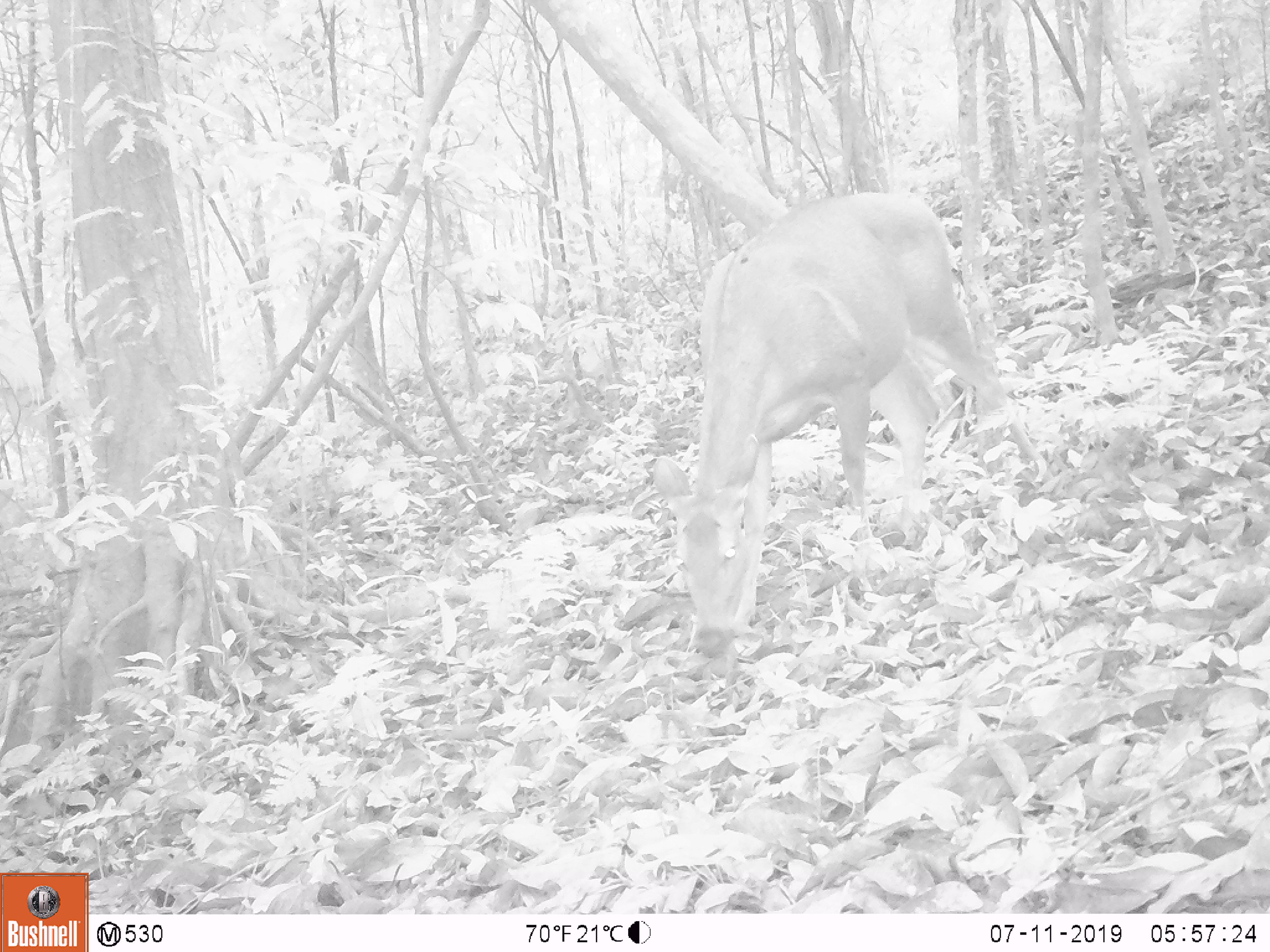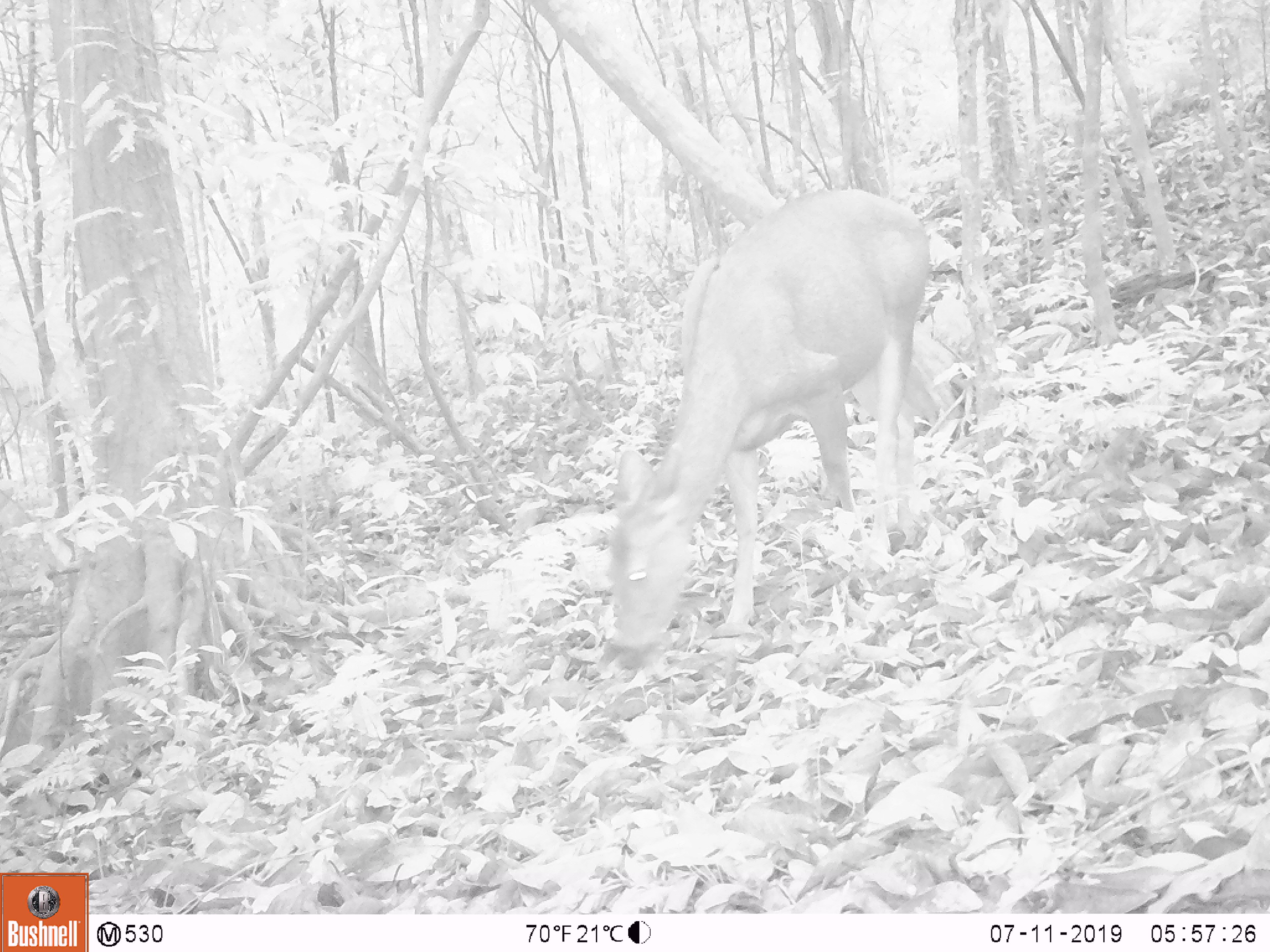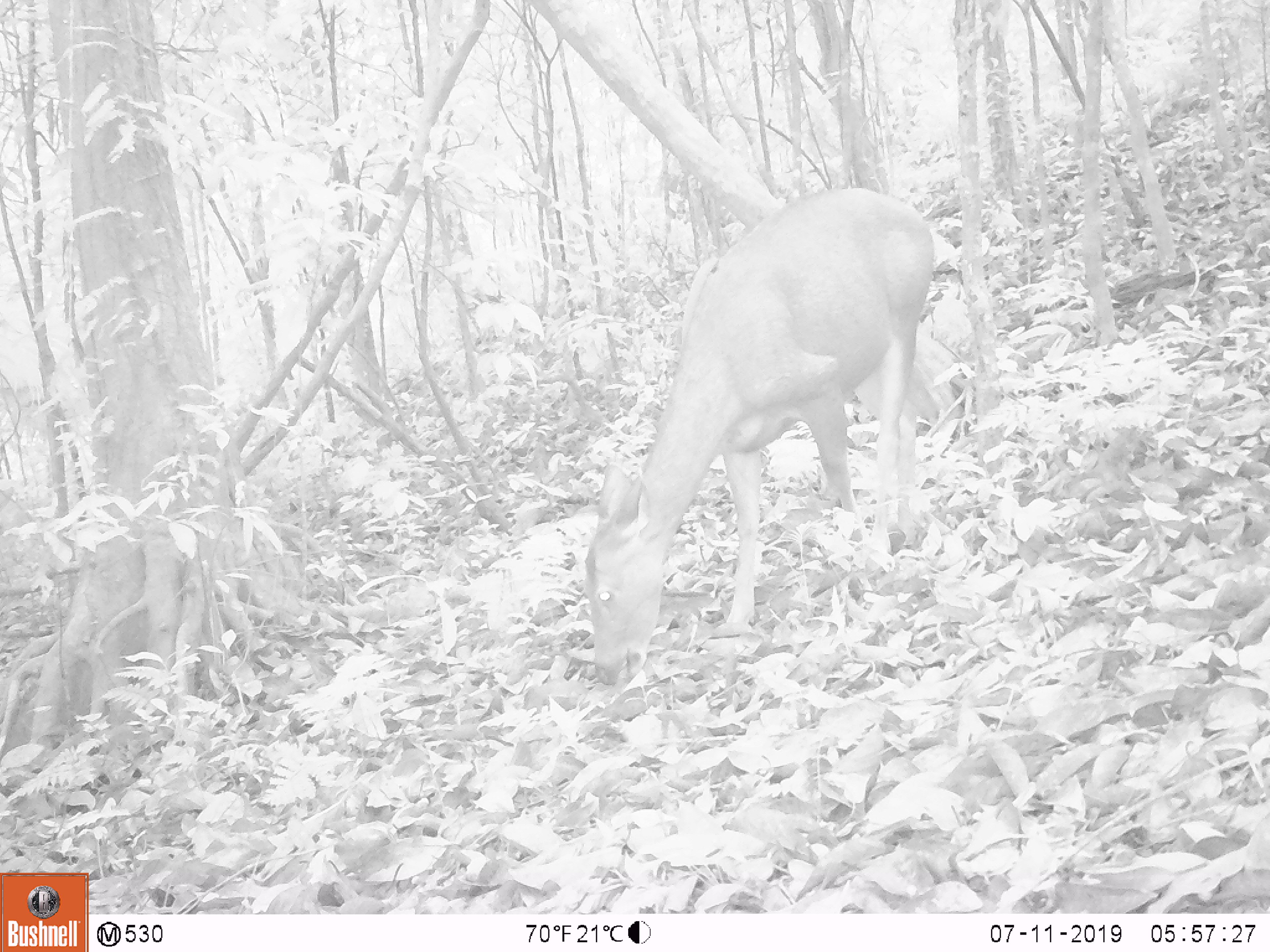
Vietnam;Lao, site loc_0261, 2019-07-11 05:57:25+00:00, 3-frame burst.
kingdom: Animalia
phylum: Chordata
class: Mammalia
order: Artiodactyla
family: Cervidae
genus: Rusa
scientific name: Rusa unicolor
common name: sambar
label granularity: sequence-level